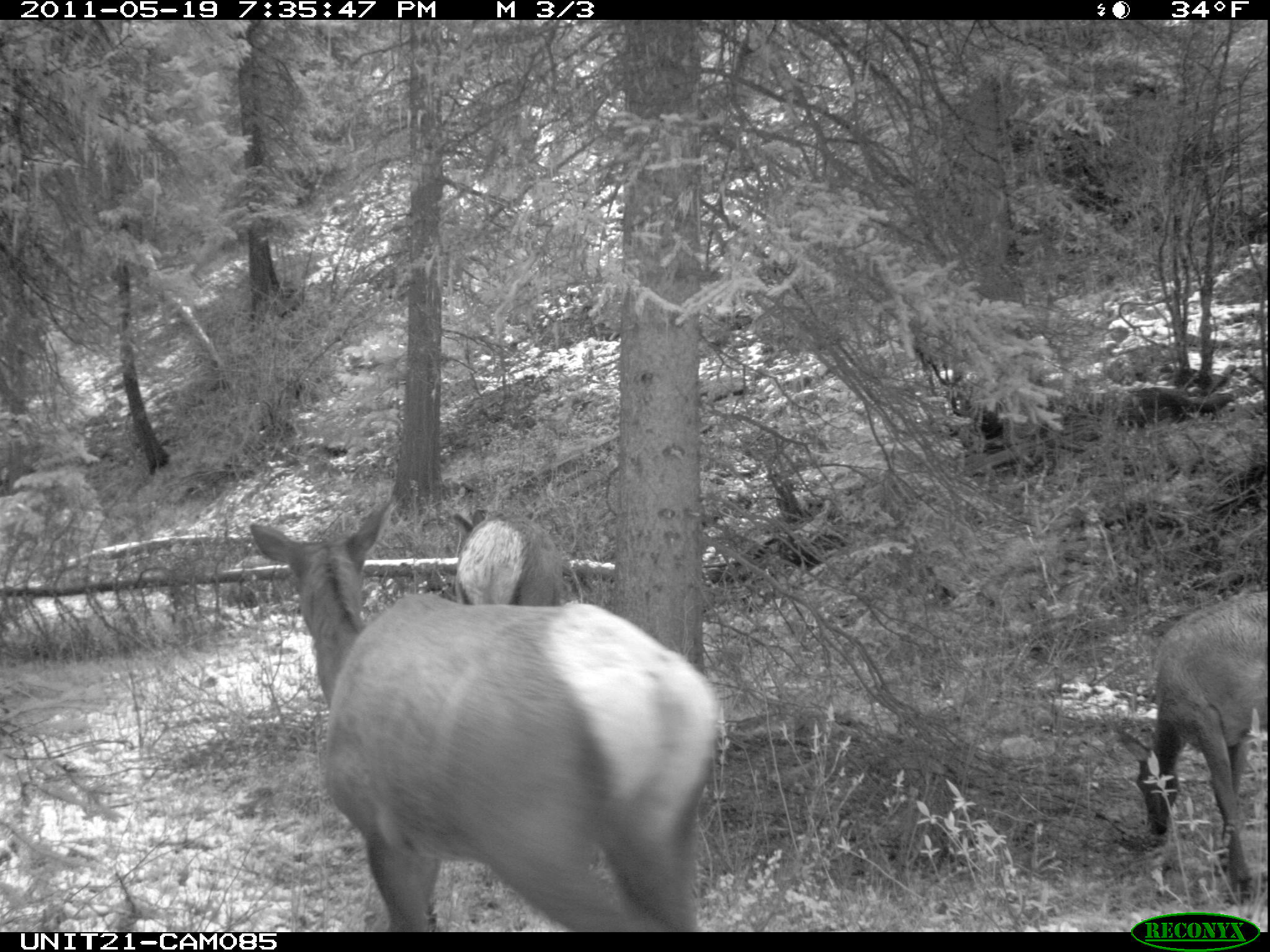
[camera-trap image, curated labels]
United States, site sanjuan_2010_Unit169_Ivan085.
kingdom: Animalia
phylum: Chordata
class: Mammalia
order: Artiodactyla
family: Cervidae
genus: Cervus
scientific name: Cervus elaphus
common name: red deer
Cervus elaphus (red deer).